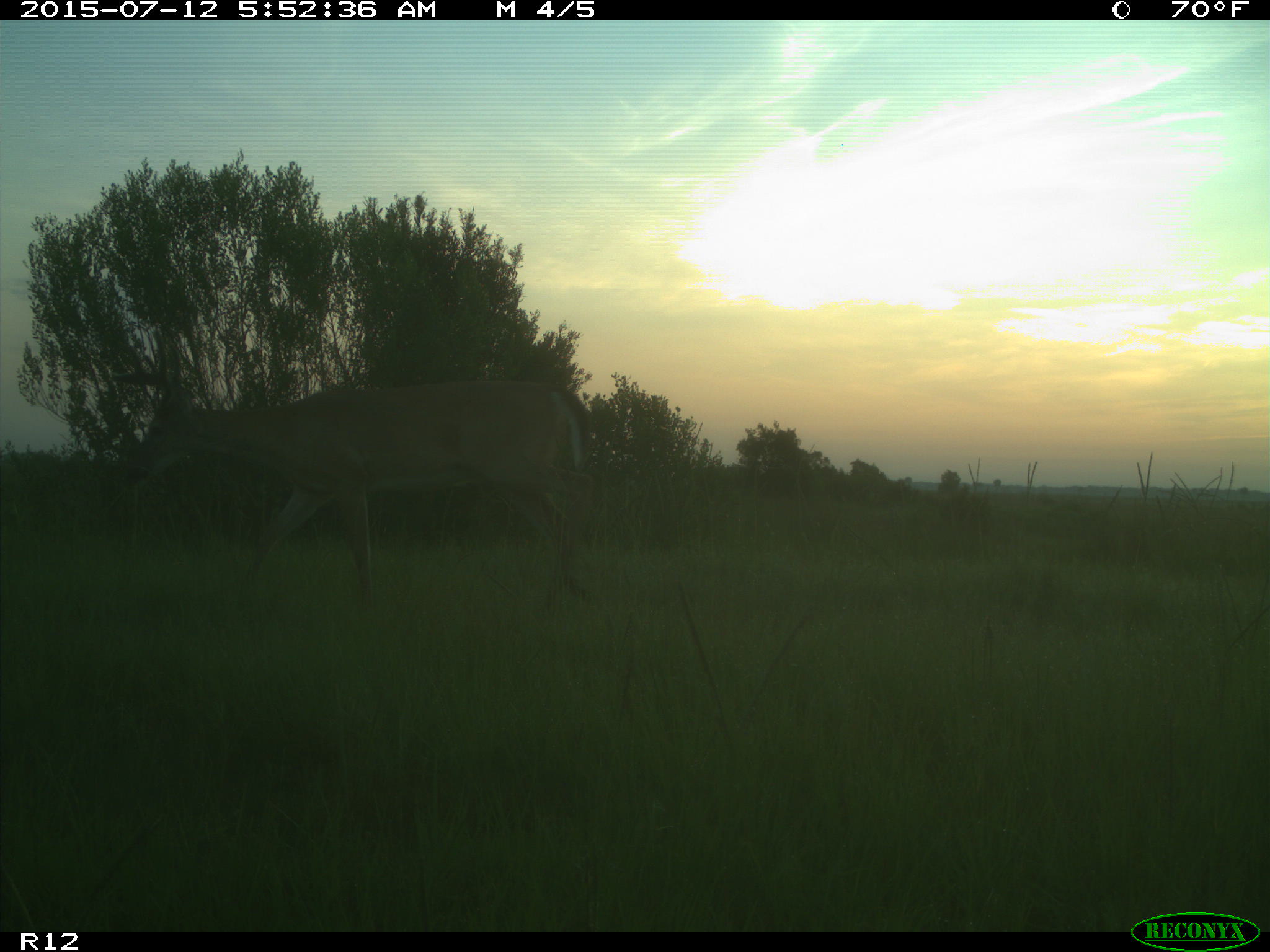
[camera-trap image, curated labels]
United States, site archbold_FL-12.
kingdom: Animalia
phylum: Chordata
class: Mammalia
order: Artiodactyla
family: Cervidae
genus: Odocoileus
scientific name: Odocoileus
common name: deer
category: unidentified deer